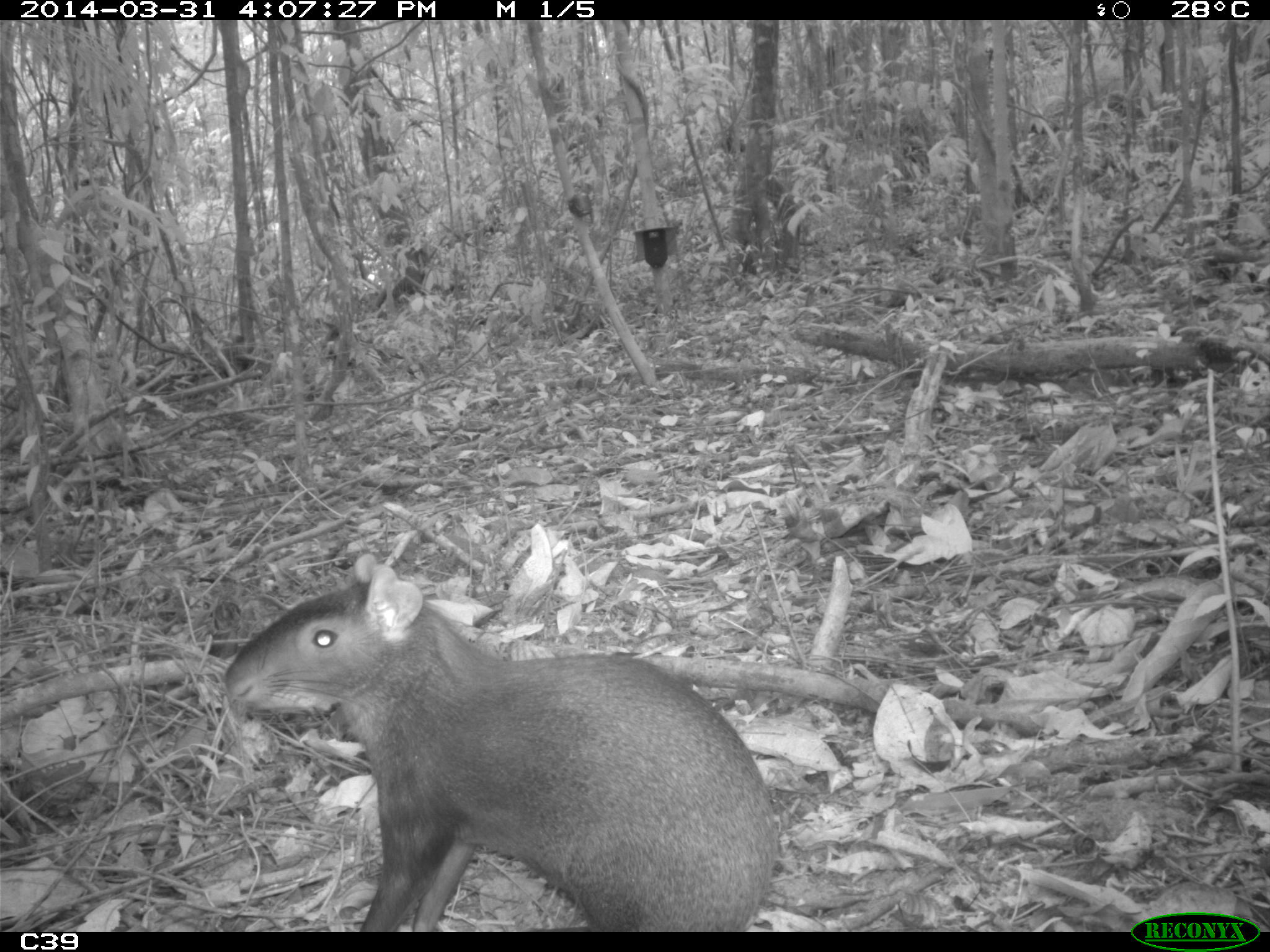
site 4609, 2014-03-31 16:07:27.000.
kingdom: Animalia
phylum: Chordata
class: Mammalia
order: Rodentia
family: Dasyproctidae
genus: Dasyprocta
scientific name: Dasyprocta leporina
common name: red-rumped agouti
Dasyprocta leporina (red-rumped agouti), count 1, age adult.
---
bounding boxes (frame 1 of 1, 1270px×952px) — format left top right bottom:
dasyprocta leporina: 220 551 780 930